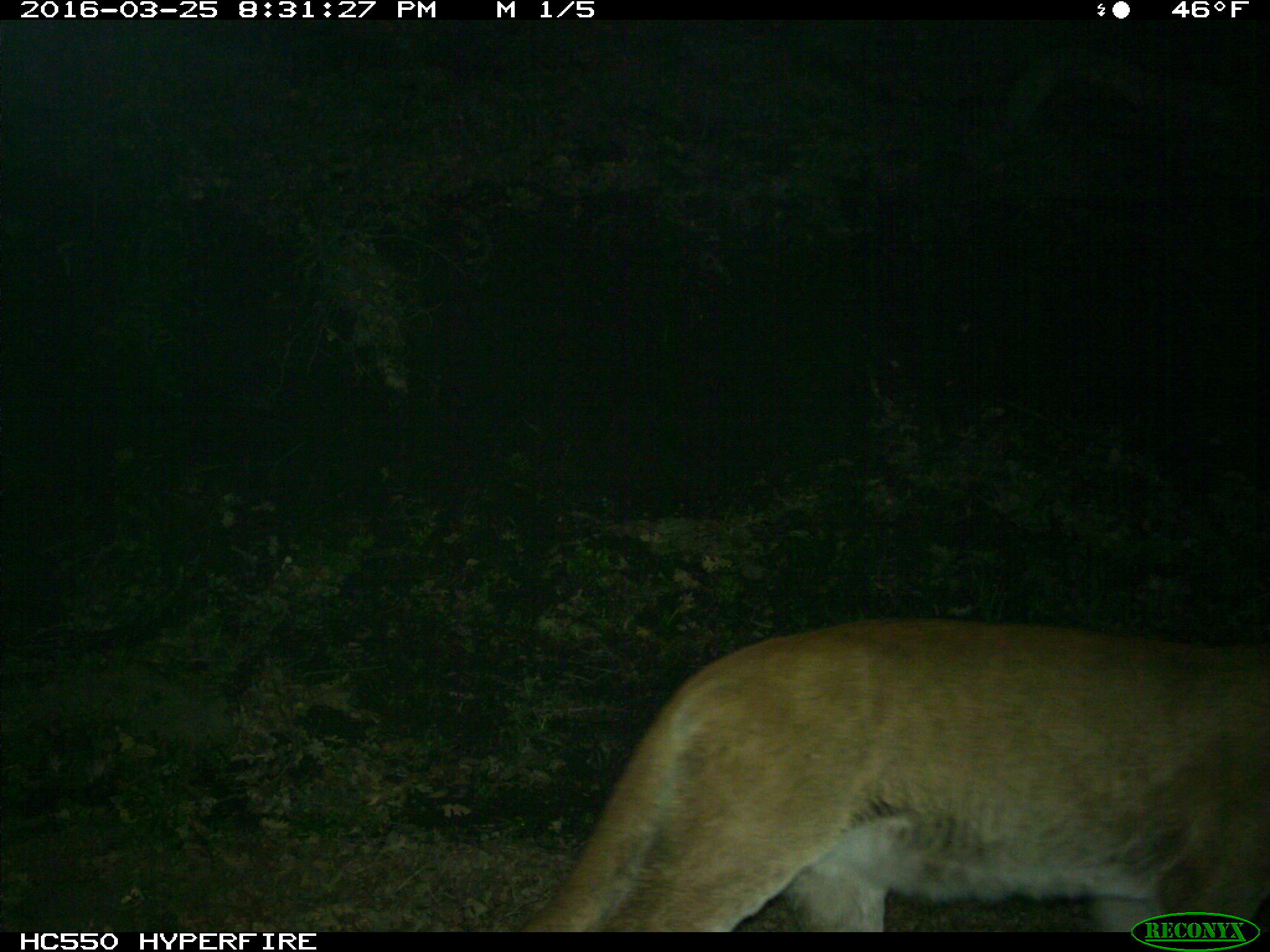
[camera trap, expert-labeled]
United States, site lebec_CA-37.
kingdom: Animalia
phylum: Chordata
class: Mammalia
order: Carnivora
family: Felidae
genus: Puma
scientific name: Puma concolor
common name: mountain lion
Puma concolor (mountain lion).